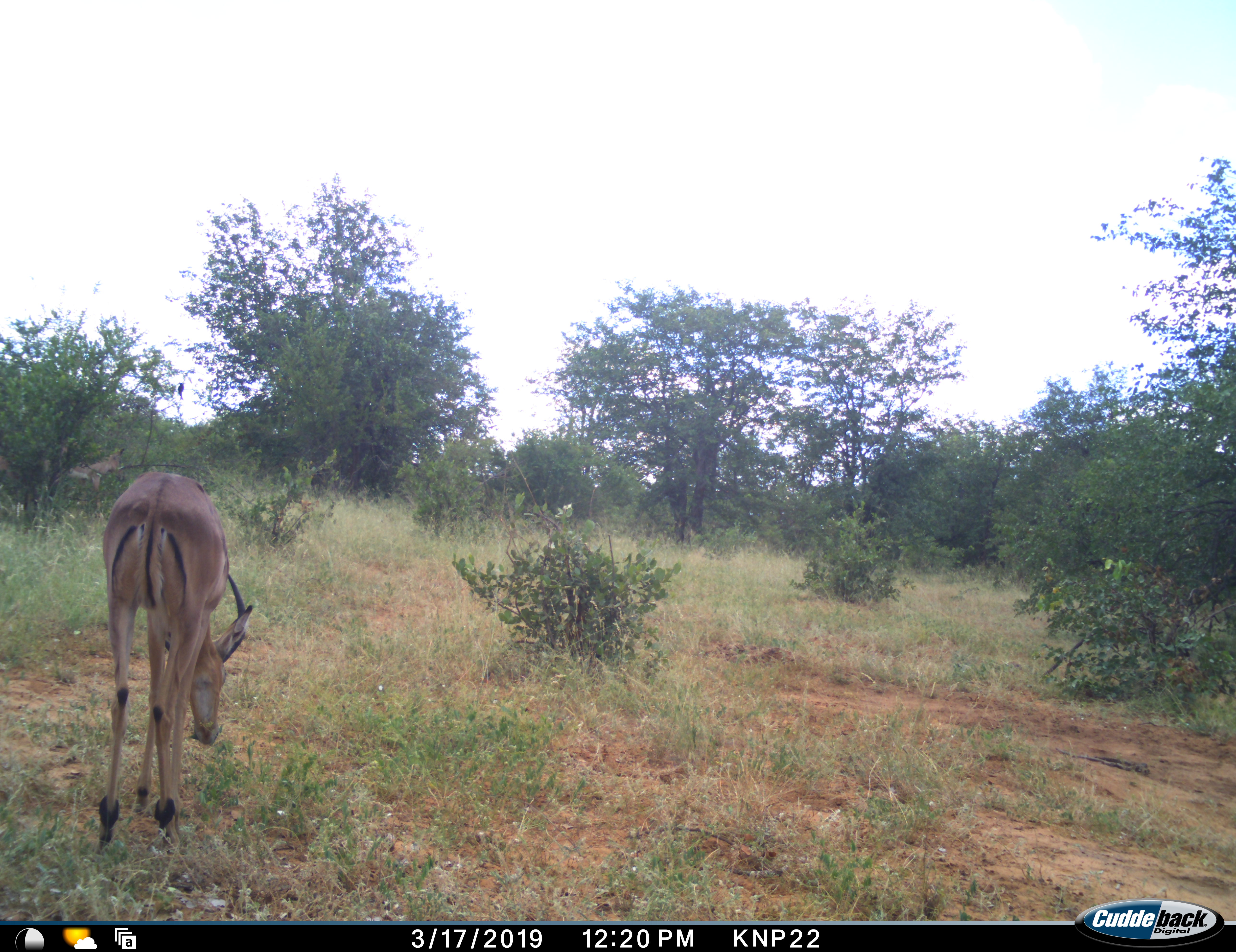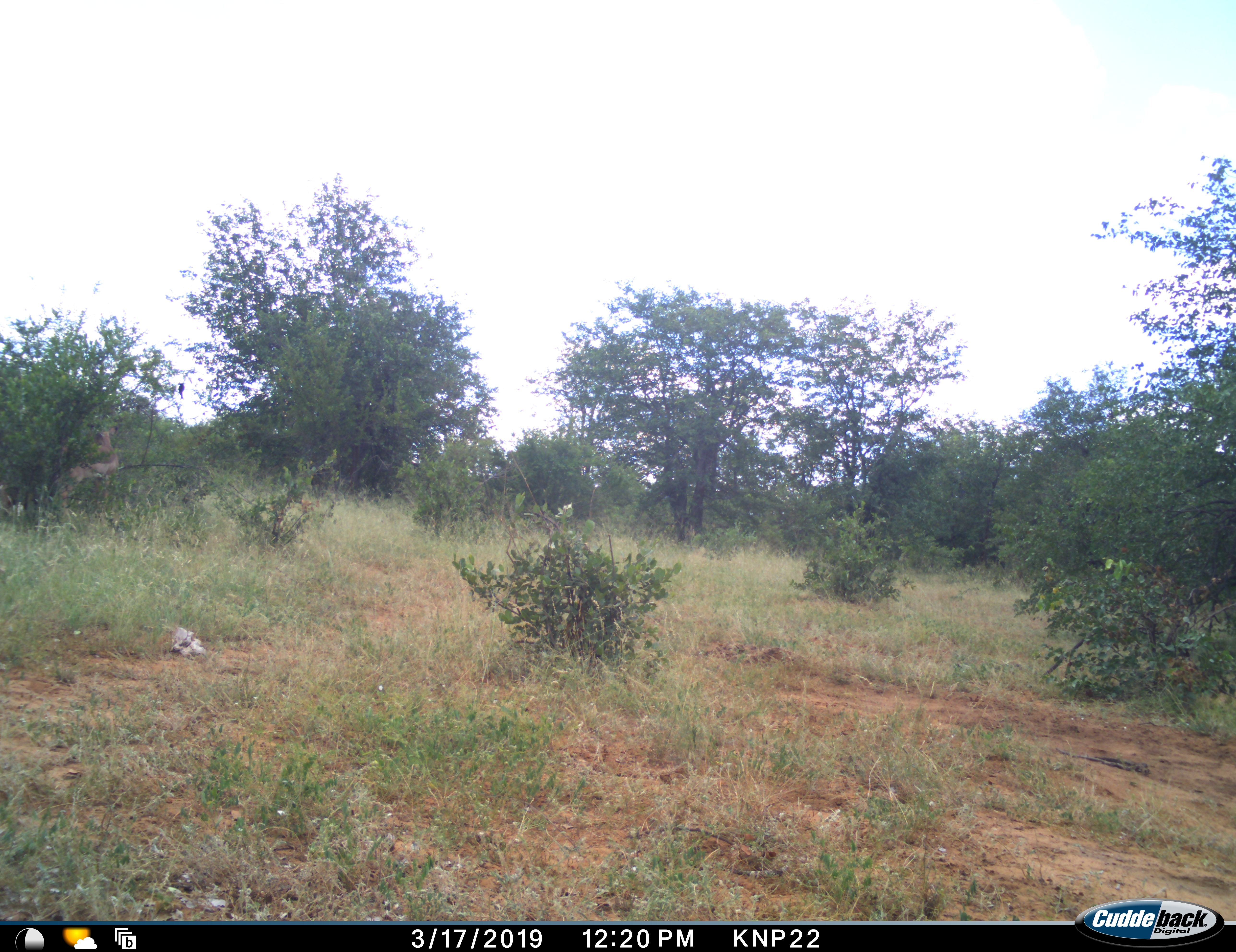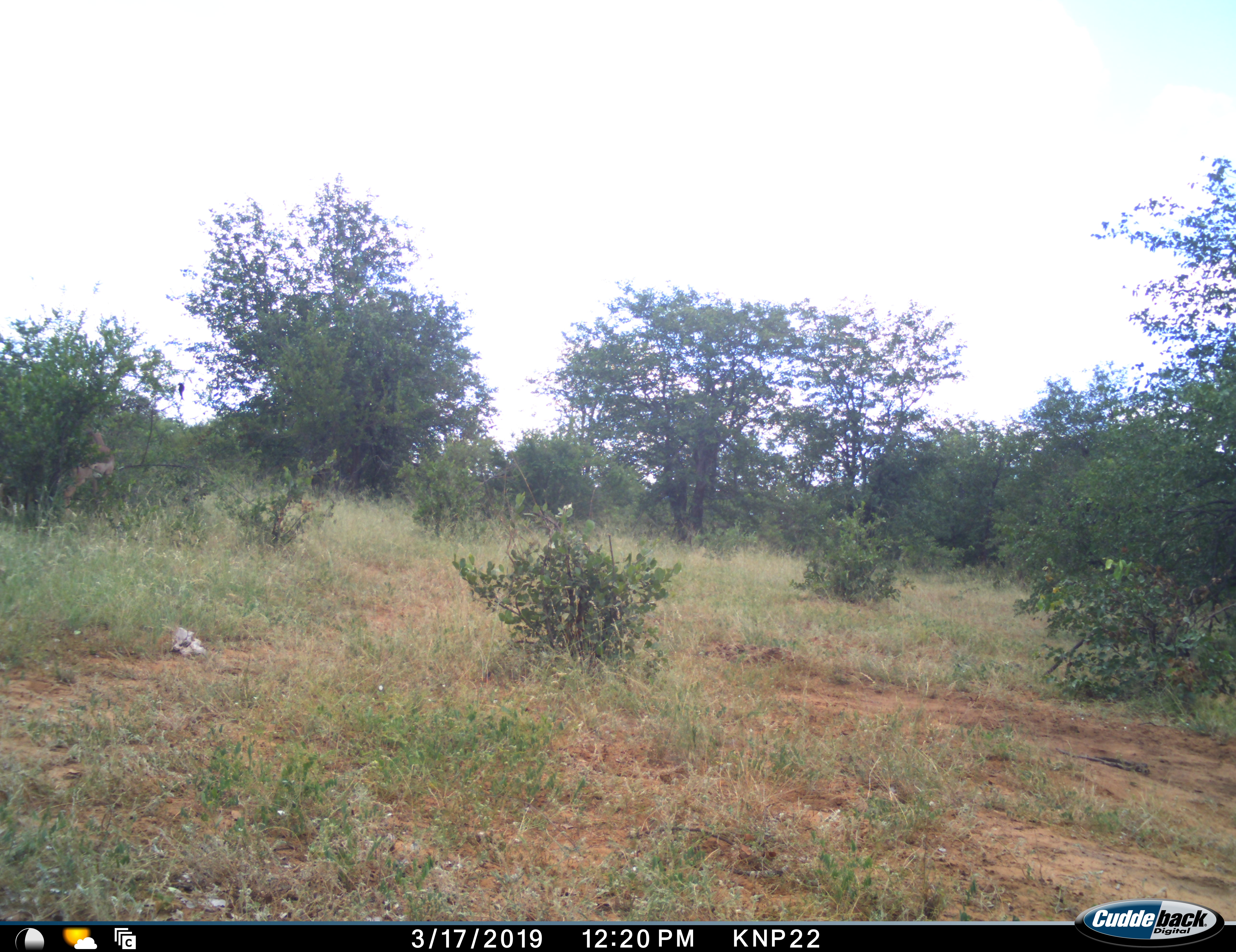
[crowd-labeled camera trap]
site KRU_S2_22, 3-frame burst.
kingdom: Animalia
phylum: Chordata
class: Mammalia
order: Artiodactyla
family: Bovidae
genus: Aepyceros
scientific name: Aepyceros melampus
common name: impala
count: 1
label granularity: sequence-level